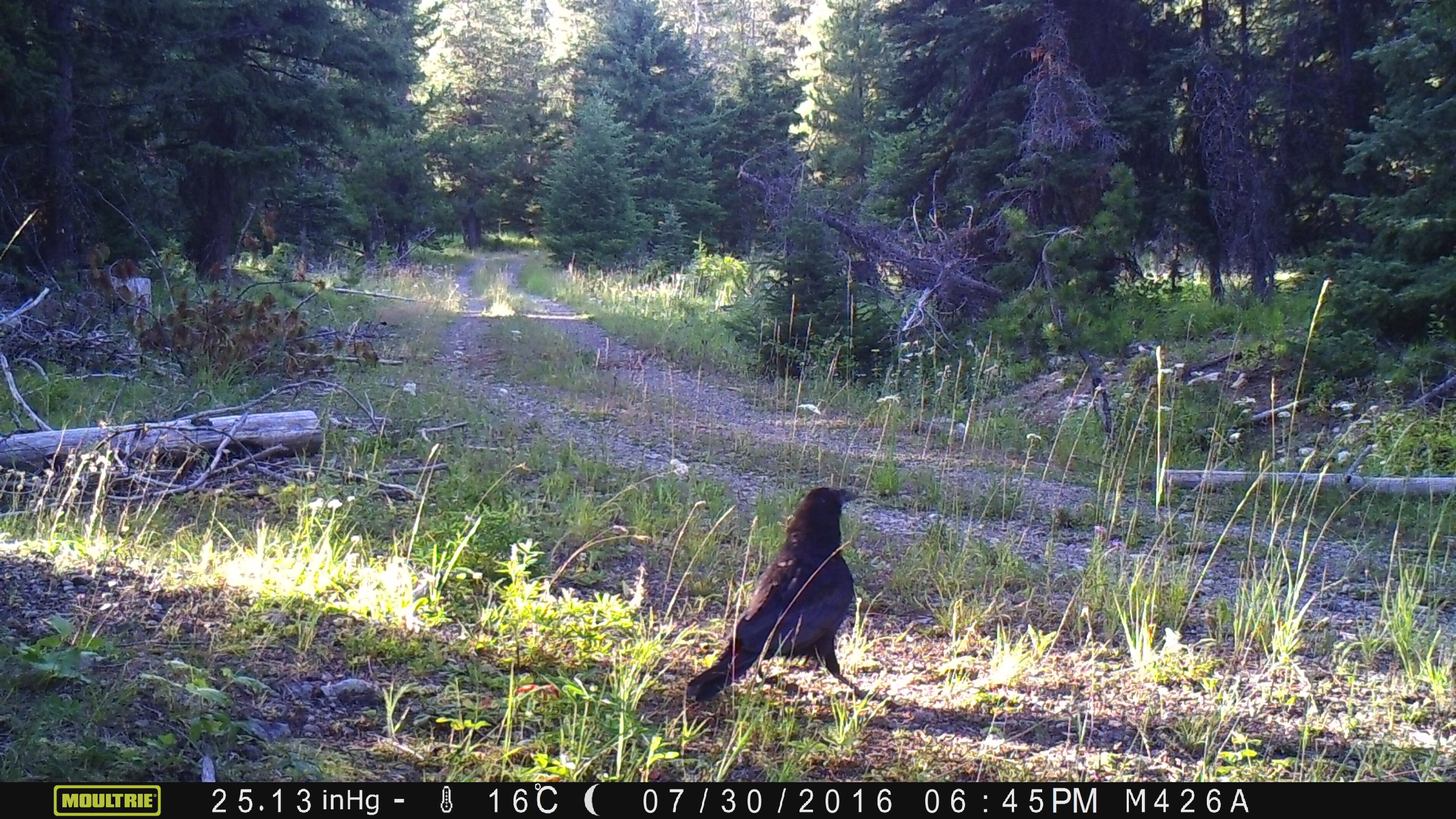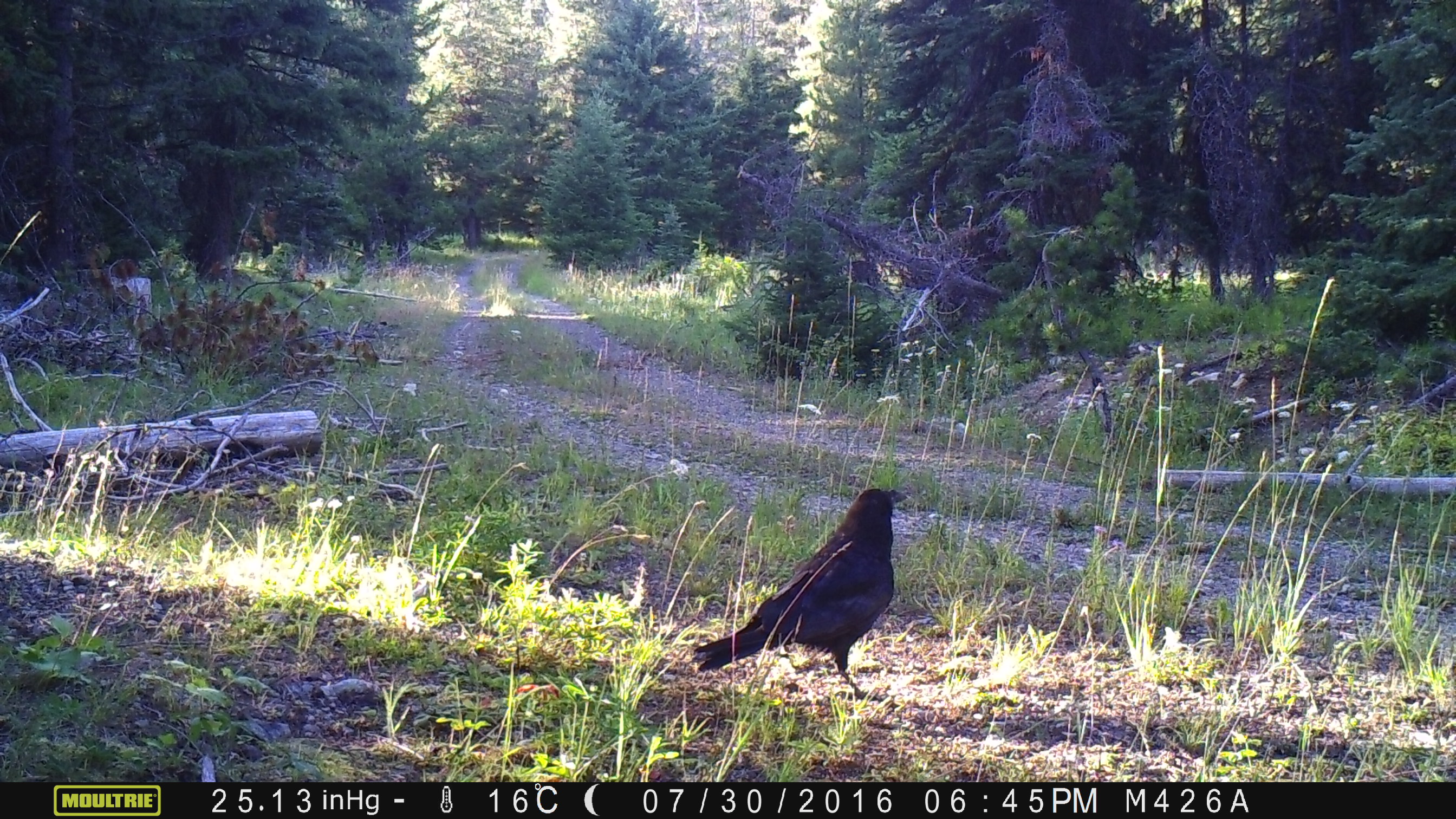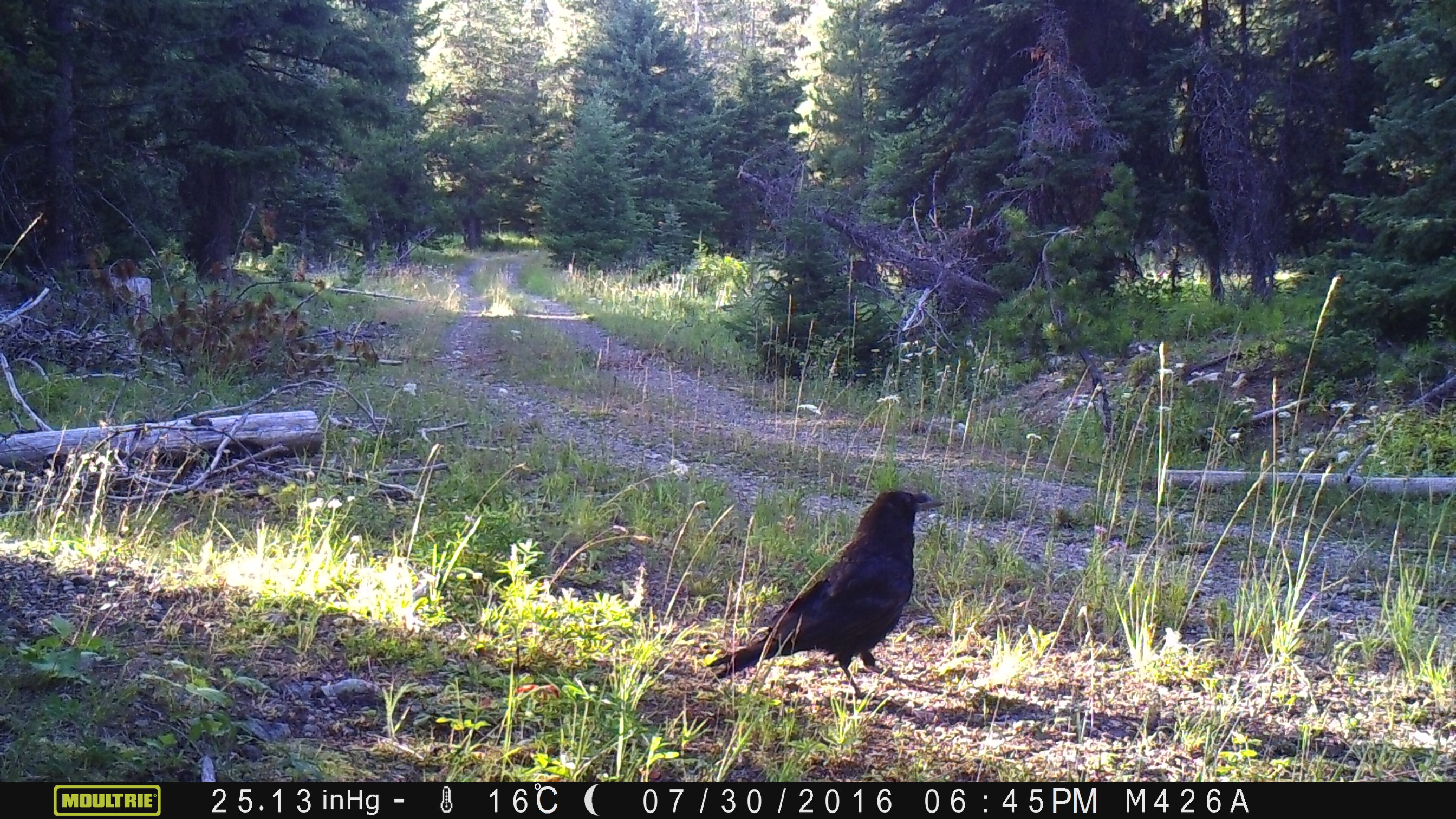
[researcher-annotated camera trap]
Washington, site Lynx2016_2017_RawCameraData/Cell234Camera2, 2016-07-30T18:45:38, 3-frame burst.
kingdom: Animalia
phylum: Chordata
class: Aves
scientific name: Aves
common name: birds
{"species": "Aves (birds)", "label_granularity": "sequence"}